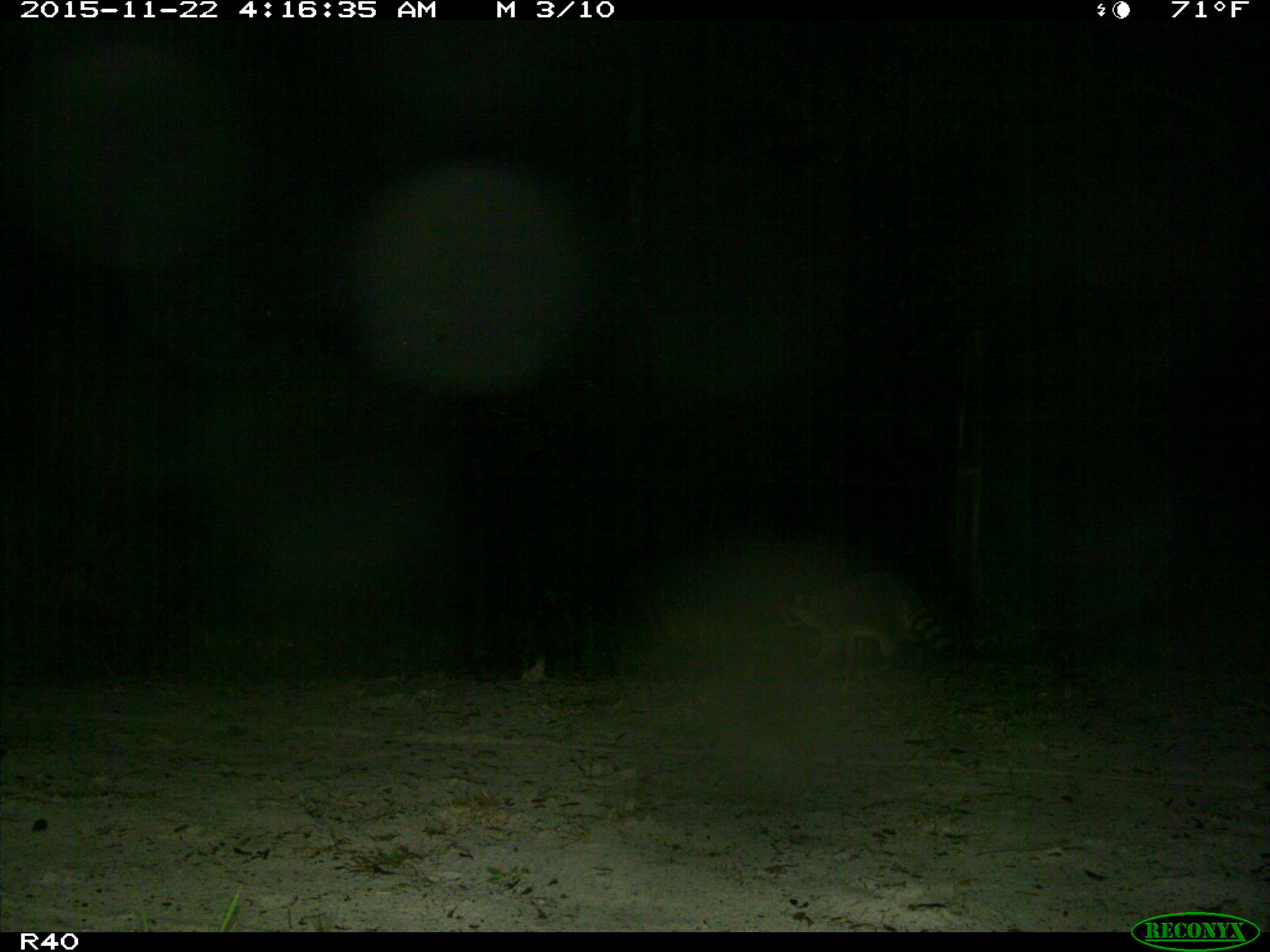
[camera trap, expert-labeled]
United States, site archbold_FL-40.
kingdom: Animalia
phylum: Chordata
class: Mammalia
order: Carnivora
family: Procyonidae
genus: Procyon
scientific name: Procyon lotor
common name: common raccoon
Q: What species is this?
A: Procyon lotor (common raccoon).